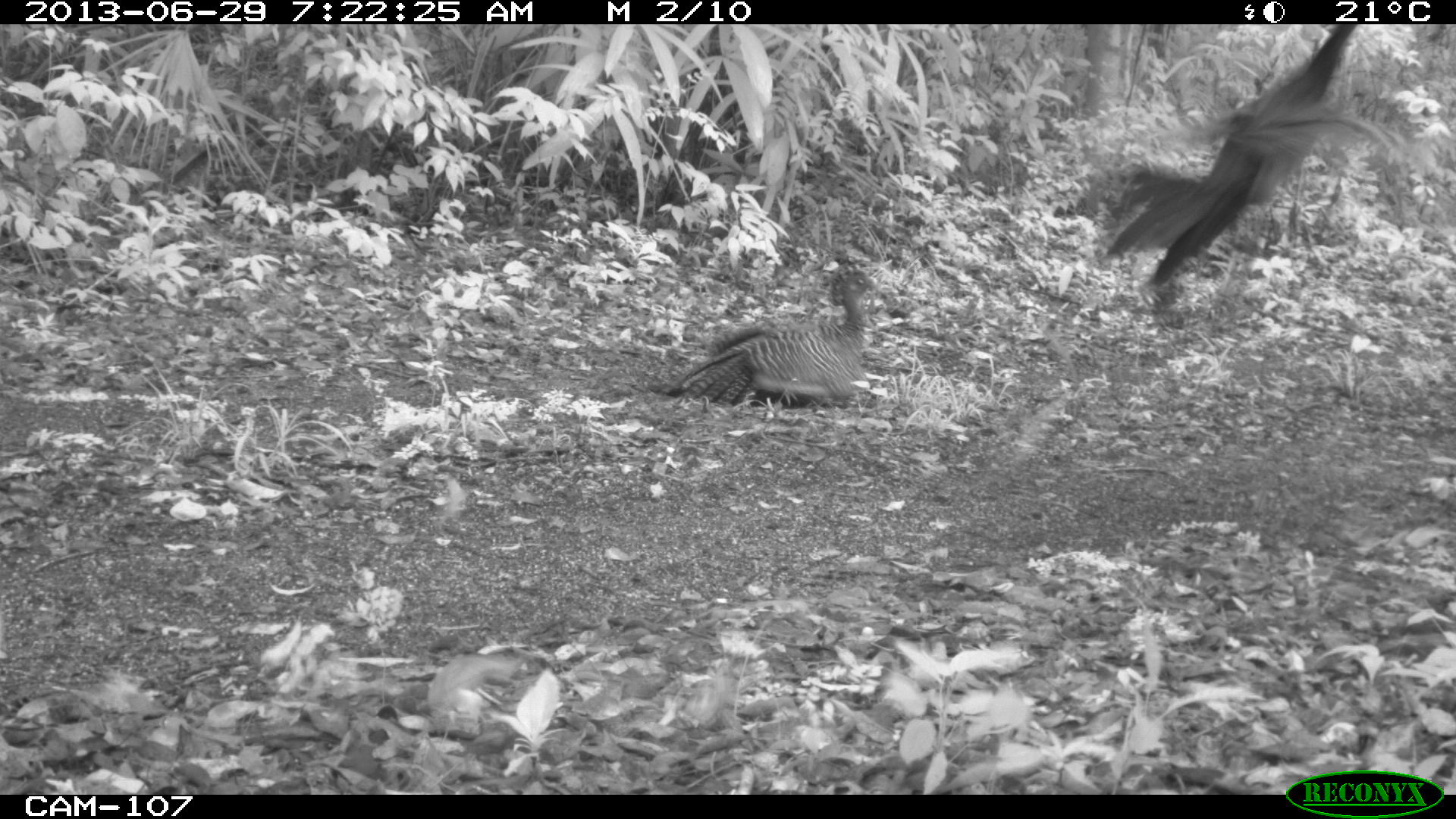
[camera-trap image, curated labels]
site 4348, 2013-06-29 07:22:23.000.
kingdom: Animalia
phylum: Chordata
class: Aves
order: Galliformes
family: Cracidae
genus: Crax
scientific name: Crax rubra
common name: great curassow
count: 3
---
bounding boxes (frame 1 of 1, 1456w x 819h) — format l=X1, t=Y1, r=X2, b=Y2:
crax rubra: l=1083, t=24, r=1430, b=291; l=648, t=261, r=881, b=408